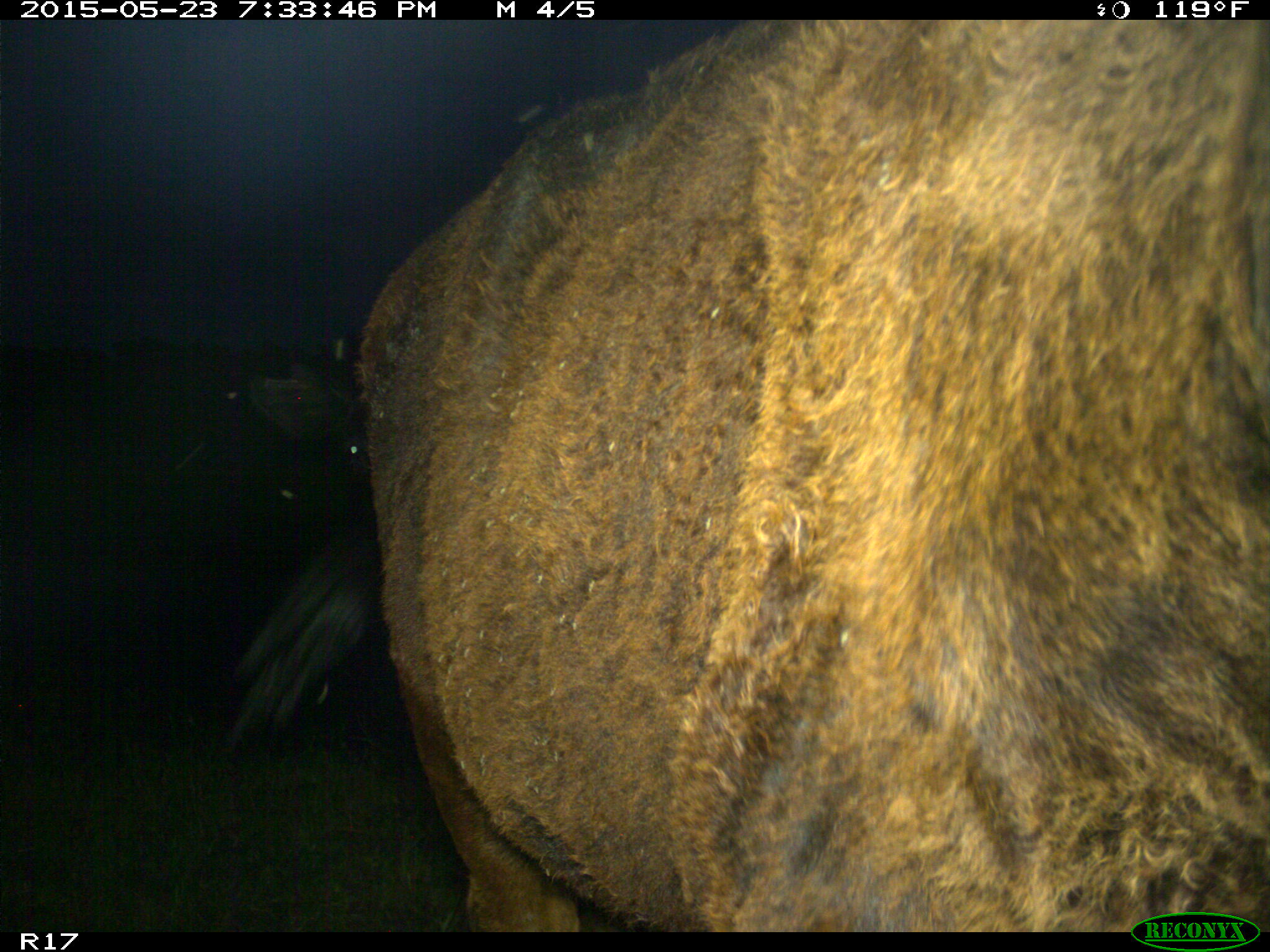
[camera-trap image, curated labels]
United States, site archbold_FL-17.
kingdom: Animalia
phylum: Chordata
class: Mammalia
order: Artiodactyla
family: Bovidae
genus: Bos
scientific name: Bos taurus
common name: domestic cow